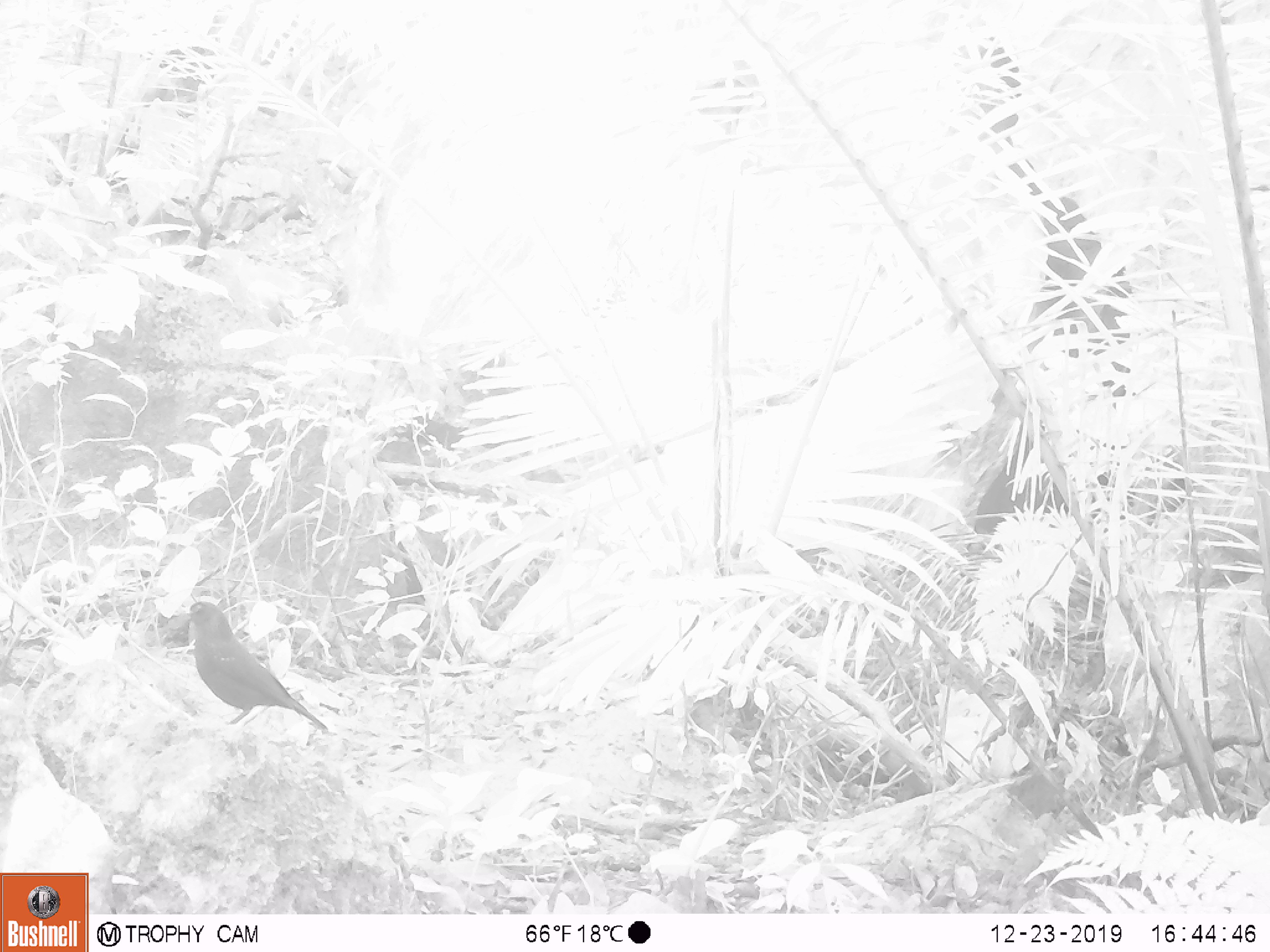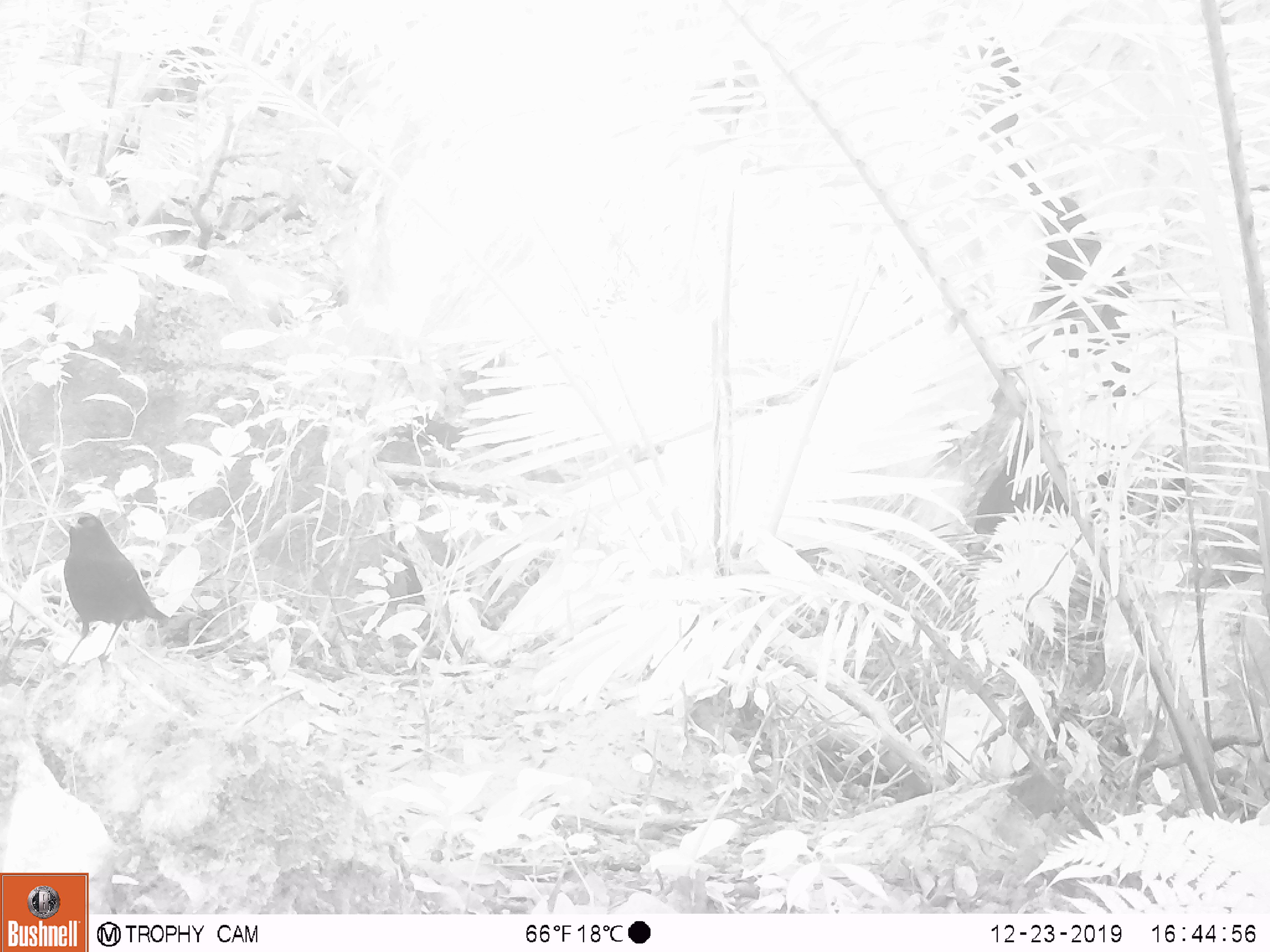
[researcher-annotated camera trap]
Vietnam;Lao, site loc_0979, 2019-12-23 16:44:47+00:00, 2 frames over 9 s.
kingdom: Animalia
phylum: Chordata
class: Aves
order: Passeriformes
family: Muscicapidae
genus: Myophonus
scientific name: Myophonus caeruleus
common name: blue whistling thrush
Blue whistling thrush (Myophonus caeruleus). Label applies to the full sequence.